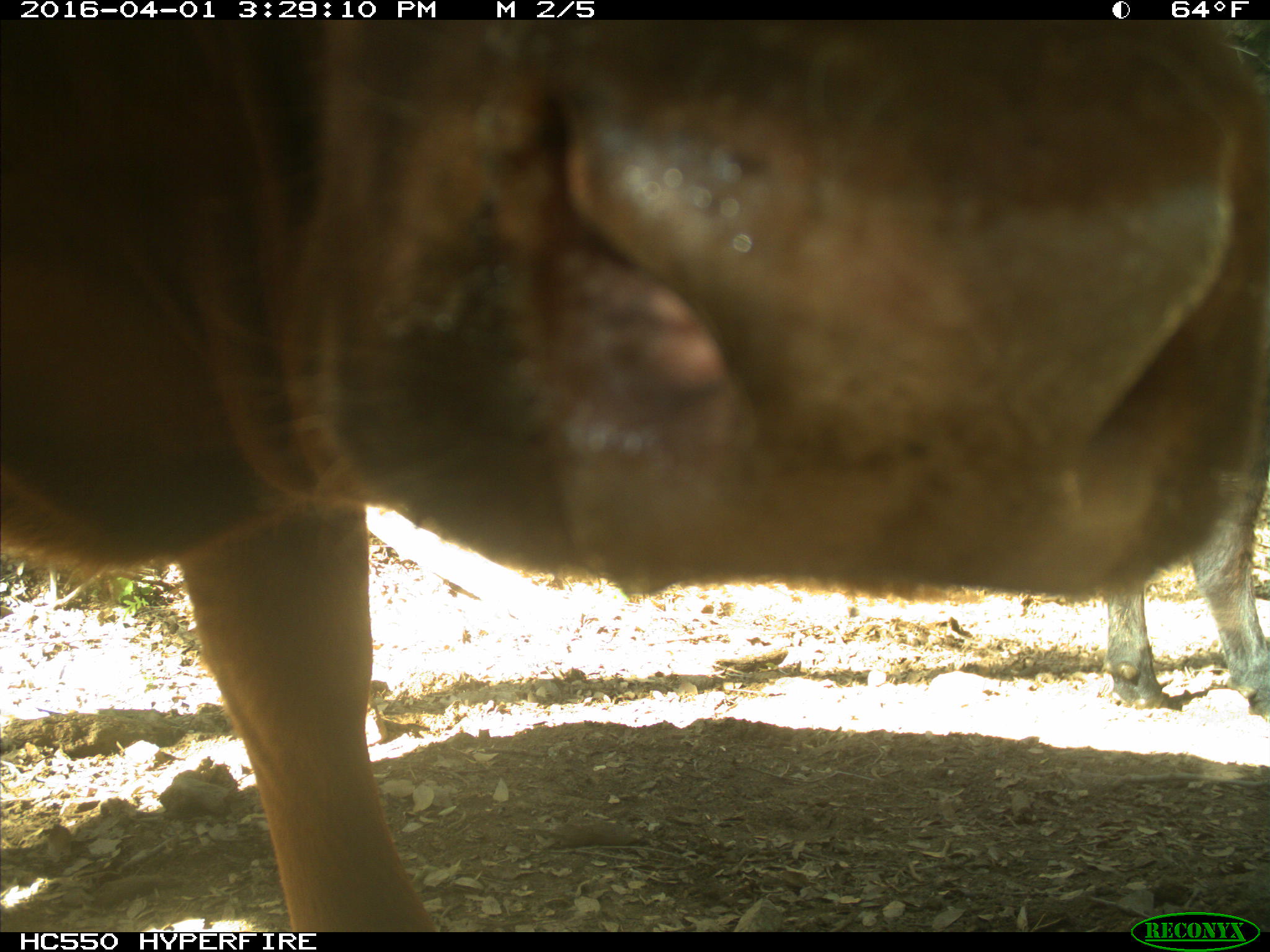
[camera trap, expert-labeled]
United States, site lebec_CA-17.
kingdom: Animalia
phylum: Chordata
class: Mammalia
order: Artiodactyla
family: Bovidae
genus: Bos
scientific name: Bos taurus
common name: domestic cow